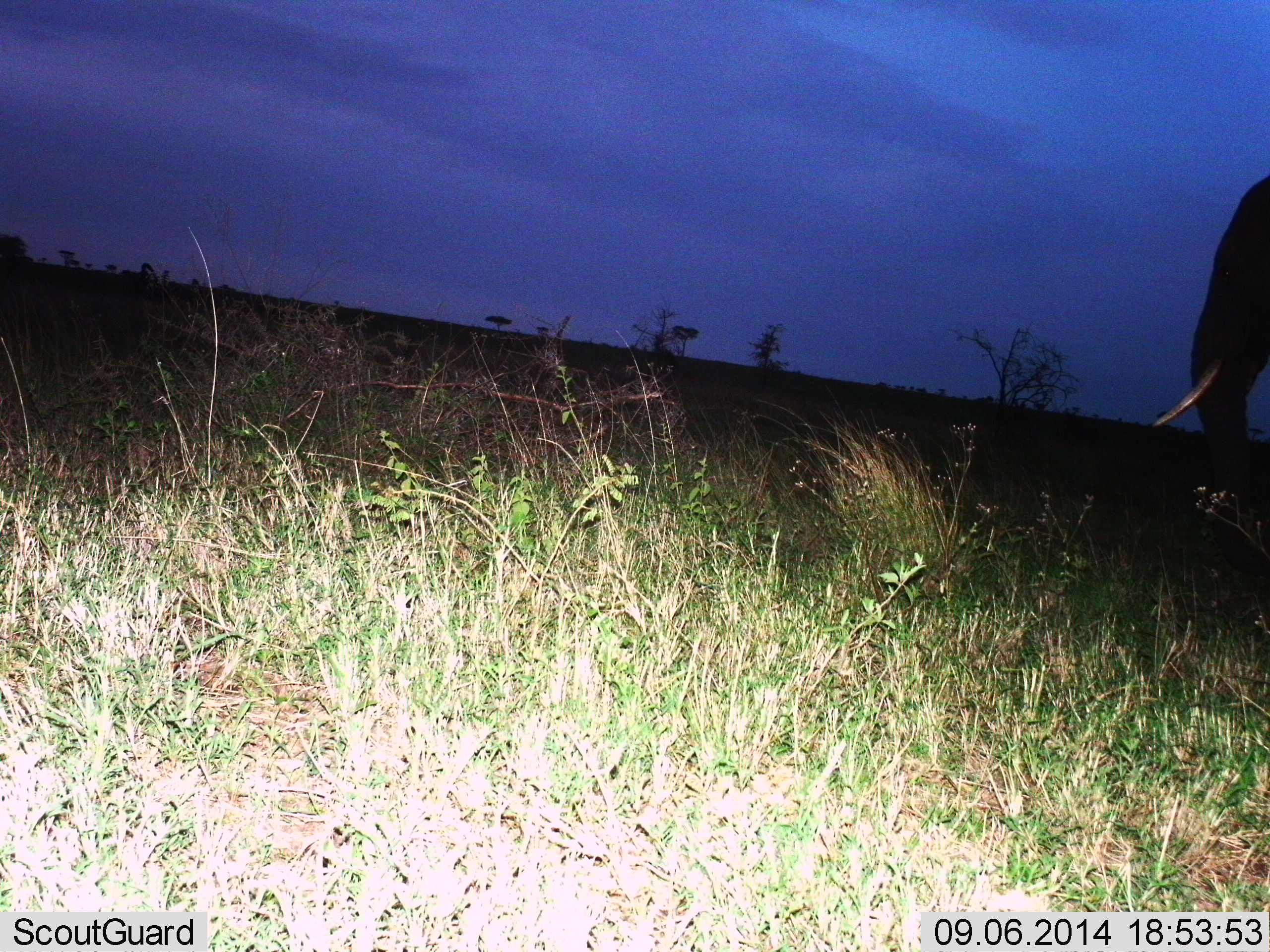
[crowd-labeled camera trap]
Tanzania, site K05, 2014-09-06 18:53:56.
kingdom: Animalia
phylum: Chordata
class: Mammalia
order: Proboscidea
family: Elephantidae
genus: Loxodonta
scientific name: Loxodonta africana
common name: african bush elephant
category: elephant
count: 1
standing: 80%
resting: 0%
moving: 20%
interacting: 0%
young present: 0%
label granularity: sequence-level